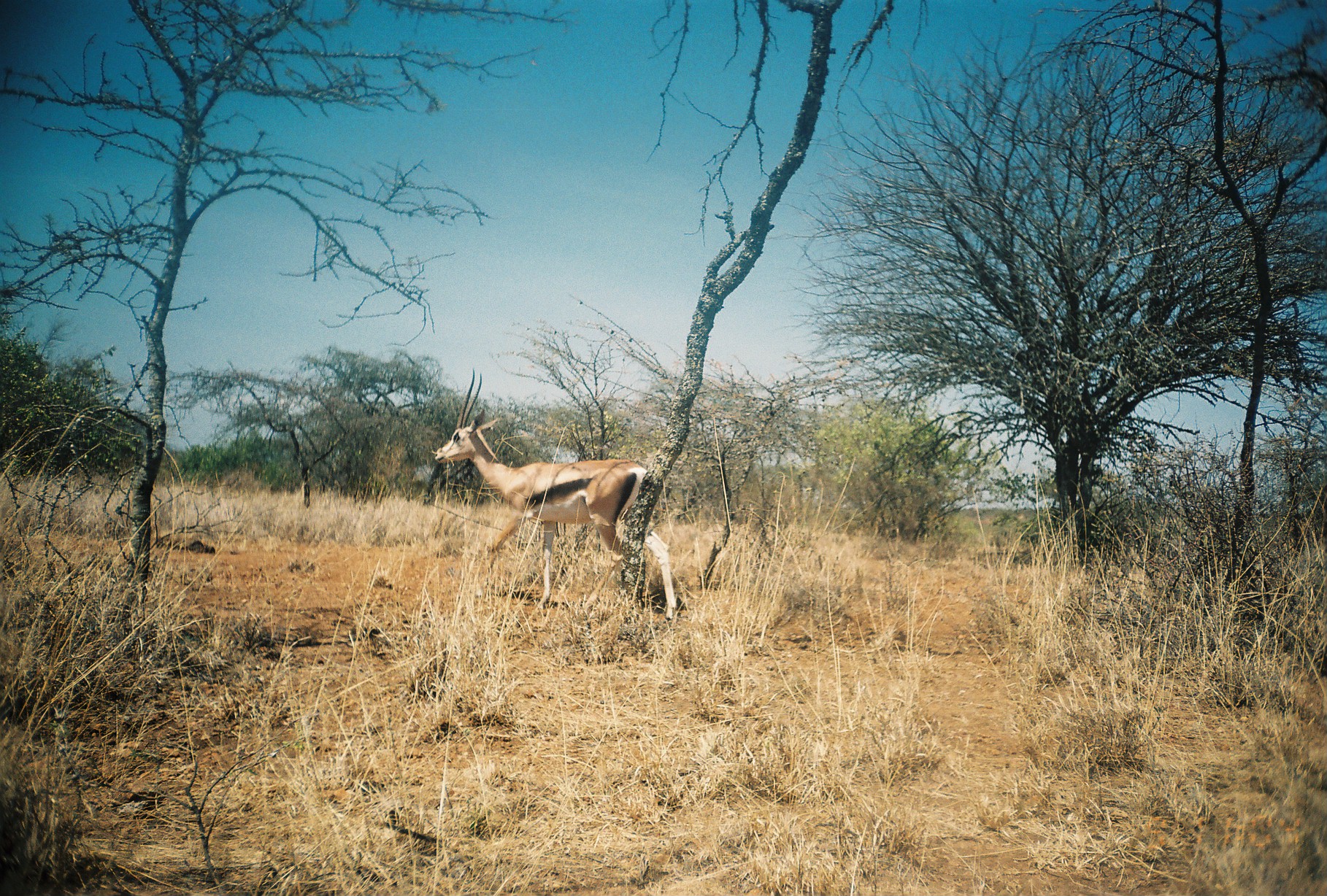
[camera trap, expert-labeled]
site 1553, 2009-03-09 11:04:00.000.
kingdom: Animalia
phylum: Chordata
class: Mammalia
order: Artiodactyla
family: Bovidae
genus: Nanger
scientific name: Nanger granti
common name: grant's gazelle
Nanger granti (grant's gazelle), count 1.